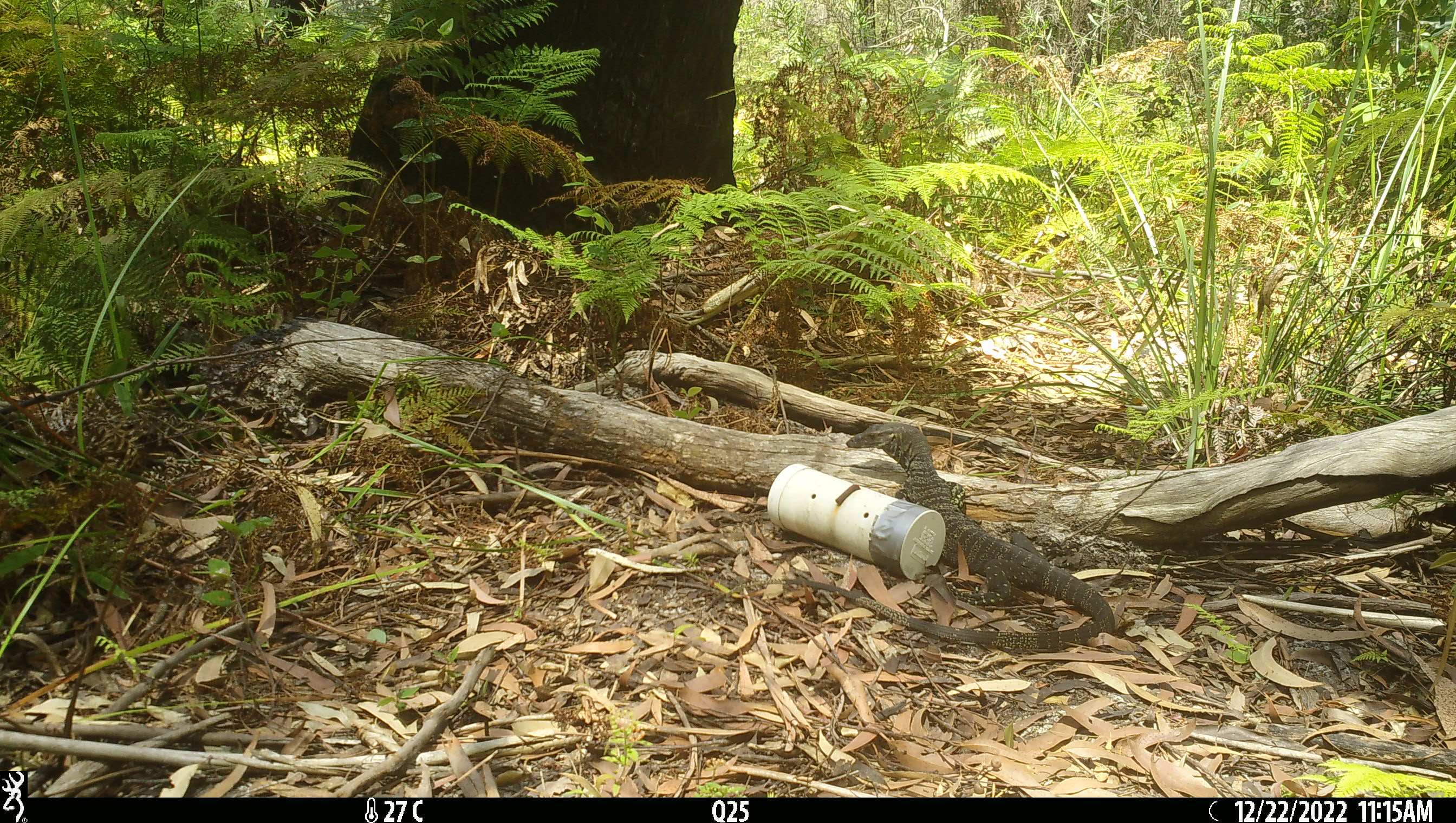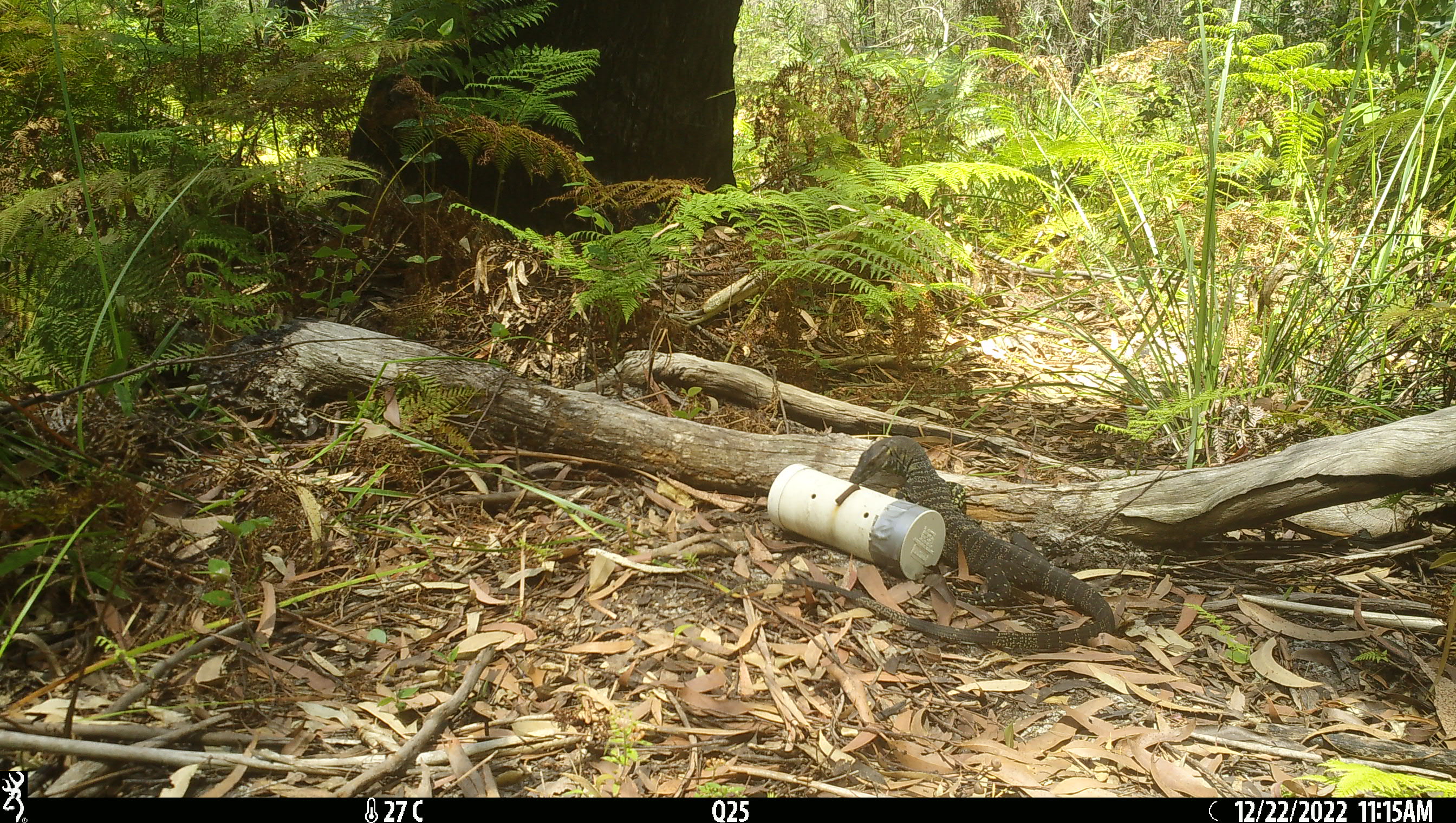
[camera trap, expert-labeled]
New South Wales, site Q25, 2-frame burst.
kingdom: Animalia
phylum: Chordata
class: Reptilia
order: Squamata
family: Varanidae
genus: Varanus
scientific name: Varanus varius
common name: lace monitor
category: goanna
Goanna (lace monitor) (Varanus varius).